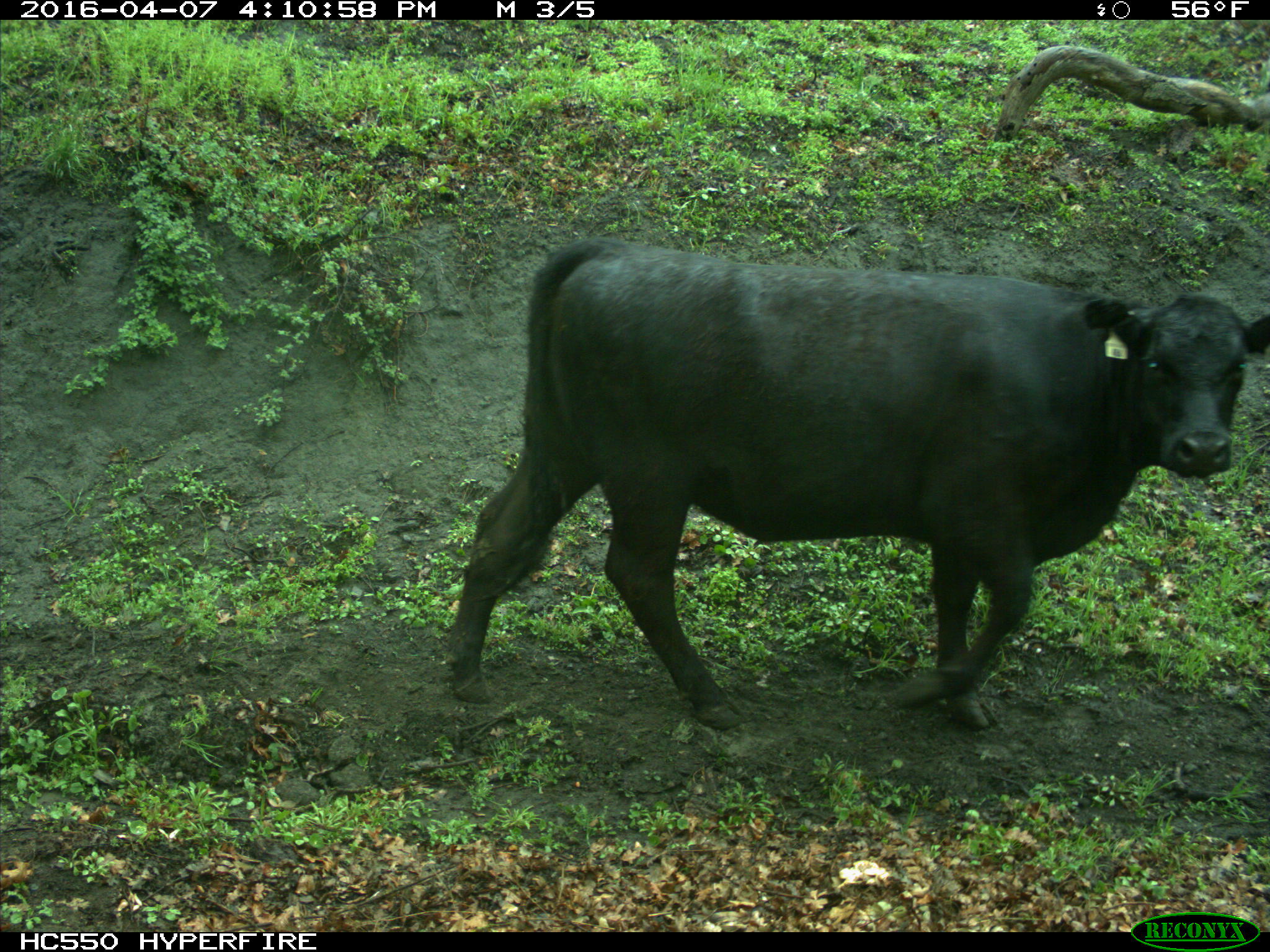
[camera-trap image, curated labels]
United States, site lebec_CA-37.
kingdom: Animalia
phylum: Chordata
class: Mammalia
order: Artiodactyla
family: Bovidae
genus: Bos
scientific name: Bos taurus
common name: domestic cow